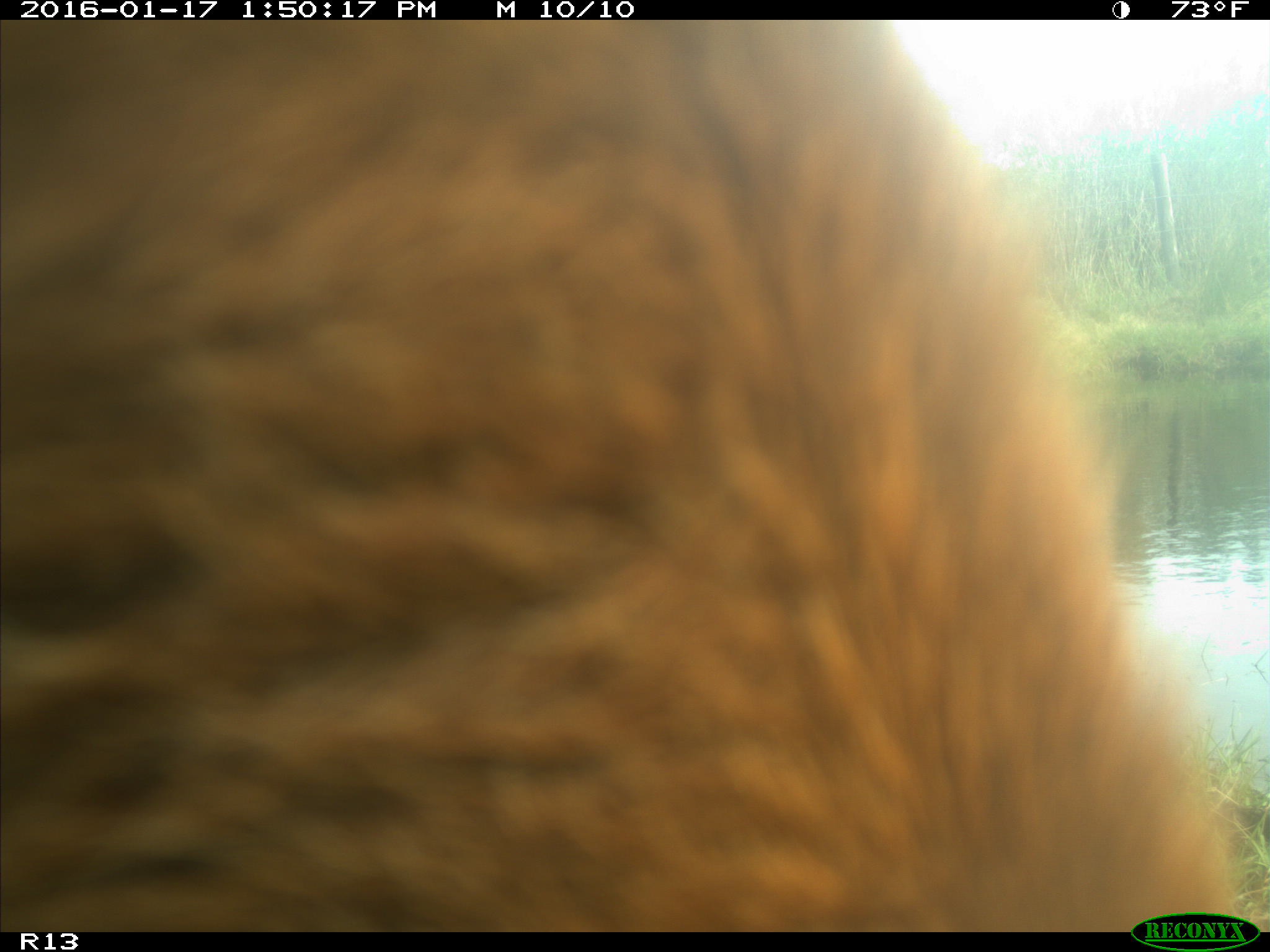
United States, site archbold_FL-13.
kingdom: Animalia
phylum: Chordata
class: Mammalia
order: Artiodactyla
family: Bovidae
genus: Bos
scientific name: Bos taurus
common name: domestic cow